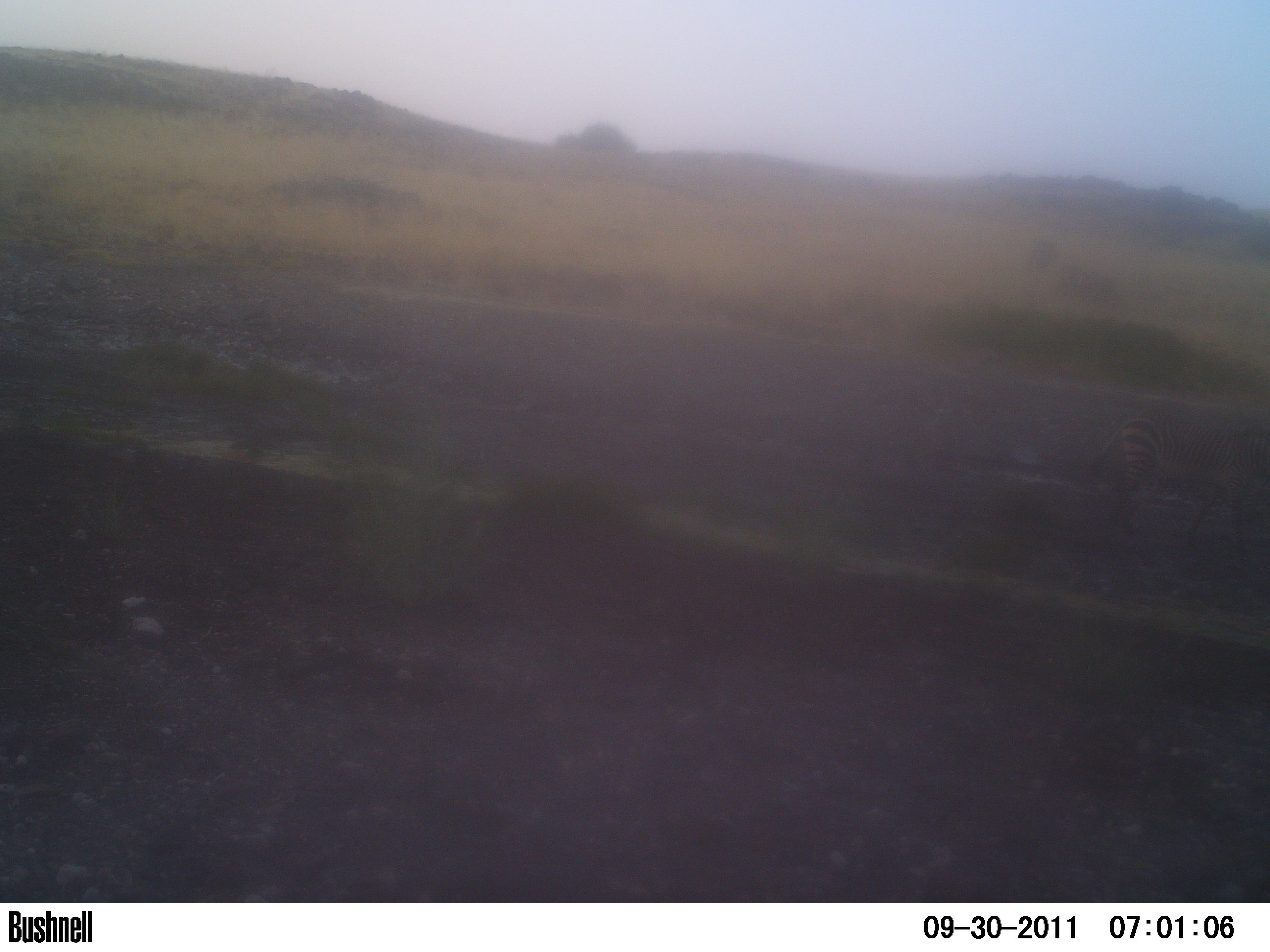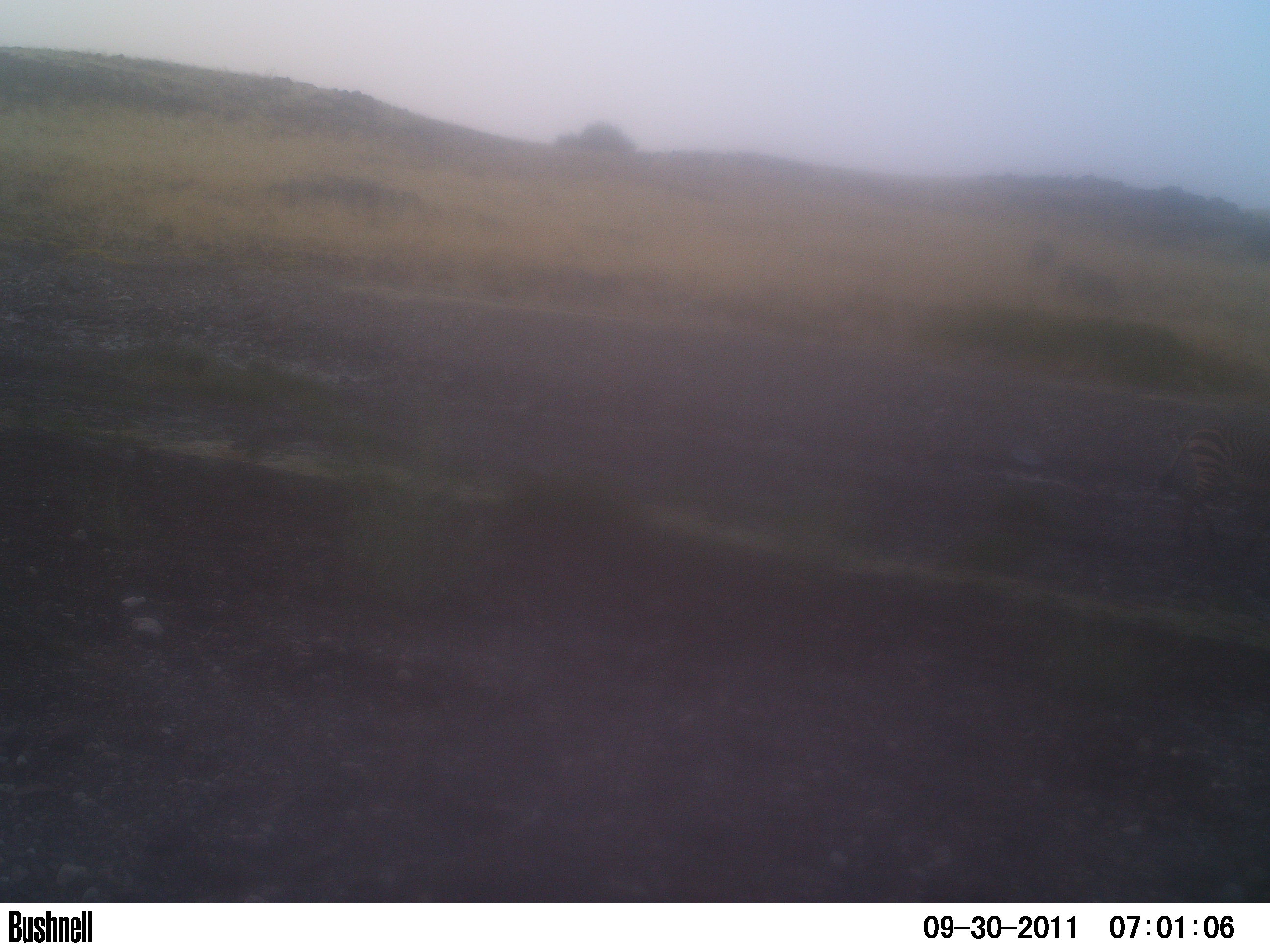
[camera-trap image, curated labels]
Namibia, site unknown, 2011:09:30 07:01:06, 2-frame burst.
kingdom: Animalia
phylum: Chordata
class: Mammalia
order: Perissodactyla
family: Equidae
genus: Equus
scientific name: Equus zebra hartmannae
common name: hartmann's mountain zebra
Equus zebra hartmannae (hartmann's mountain zebra).